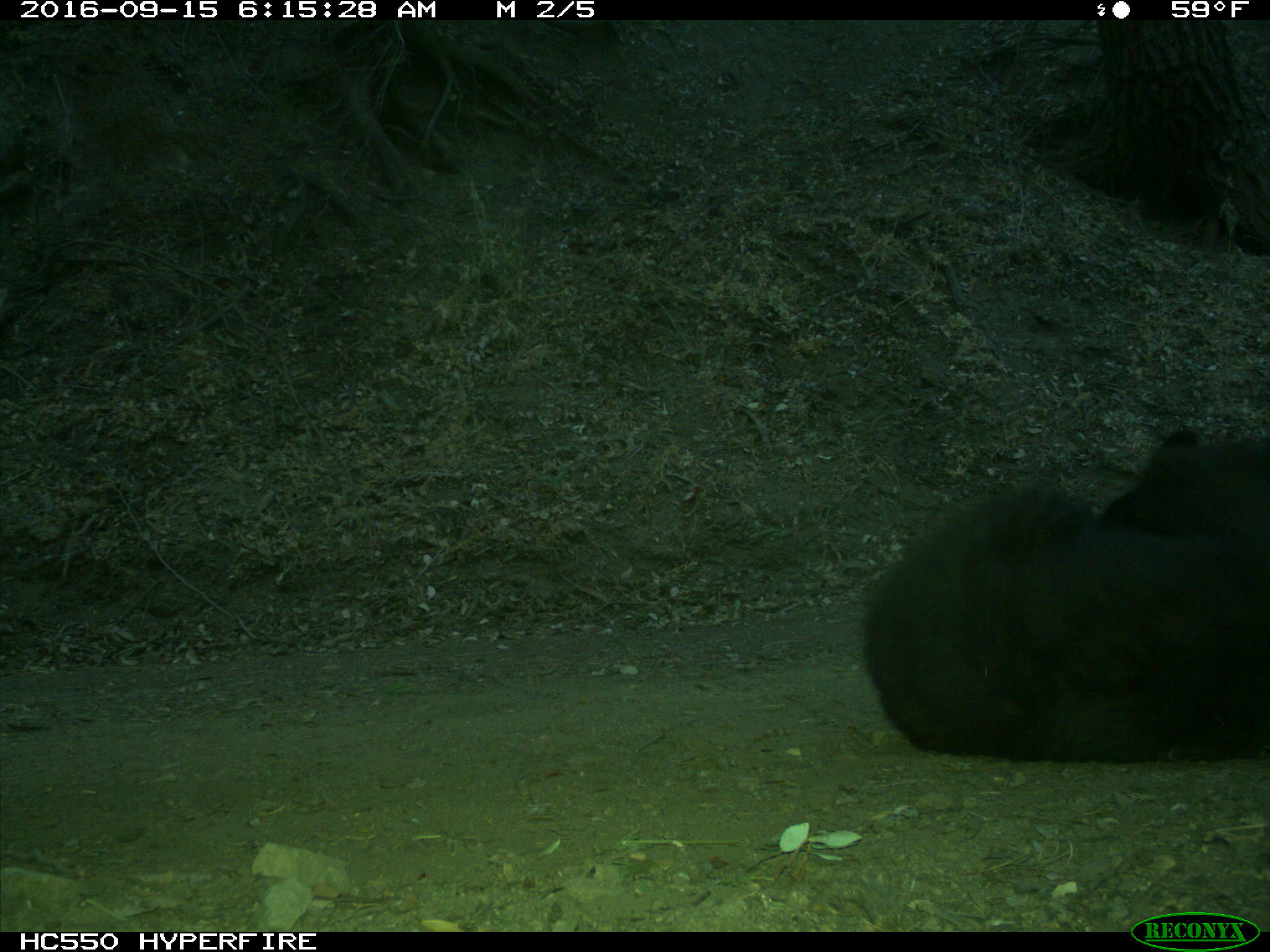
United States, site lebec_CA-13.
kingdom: Animalia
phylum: Chordata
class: Mammalia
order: Carnivora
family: Ursidae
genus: Ursus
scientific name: Ursus americanus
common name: american black bear